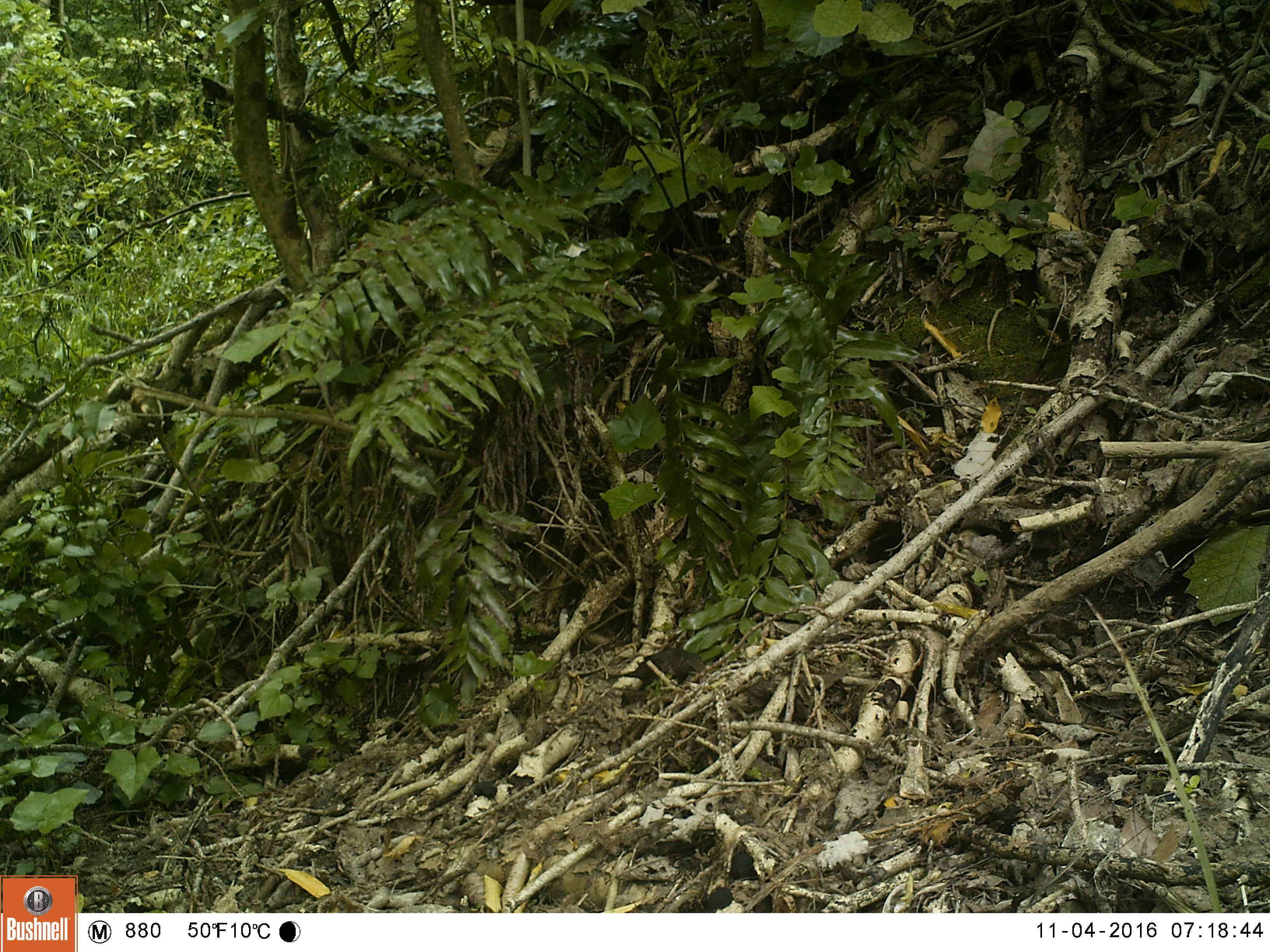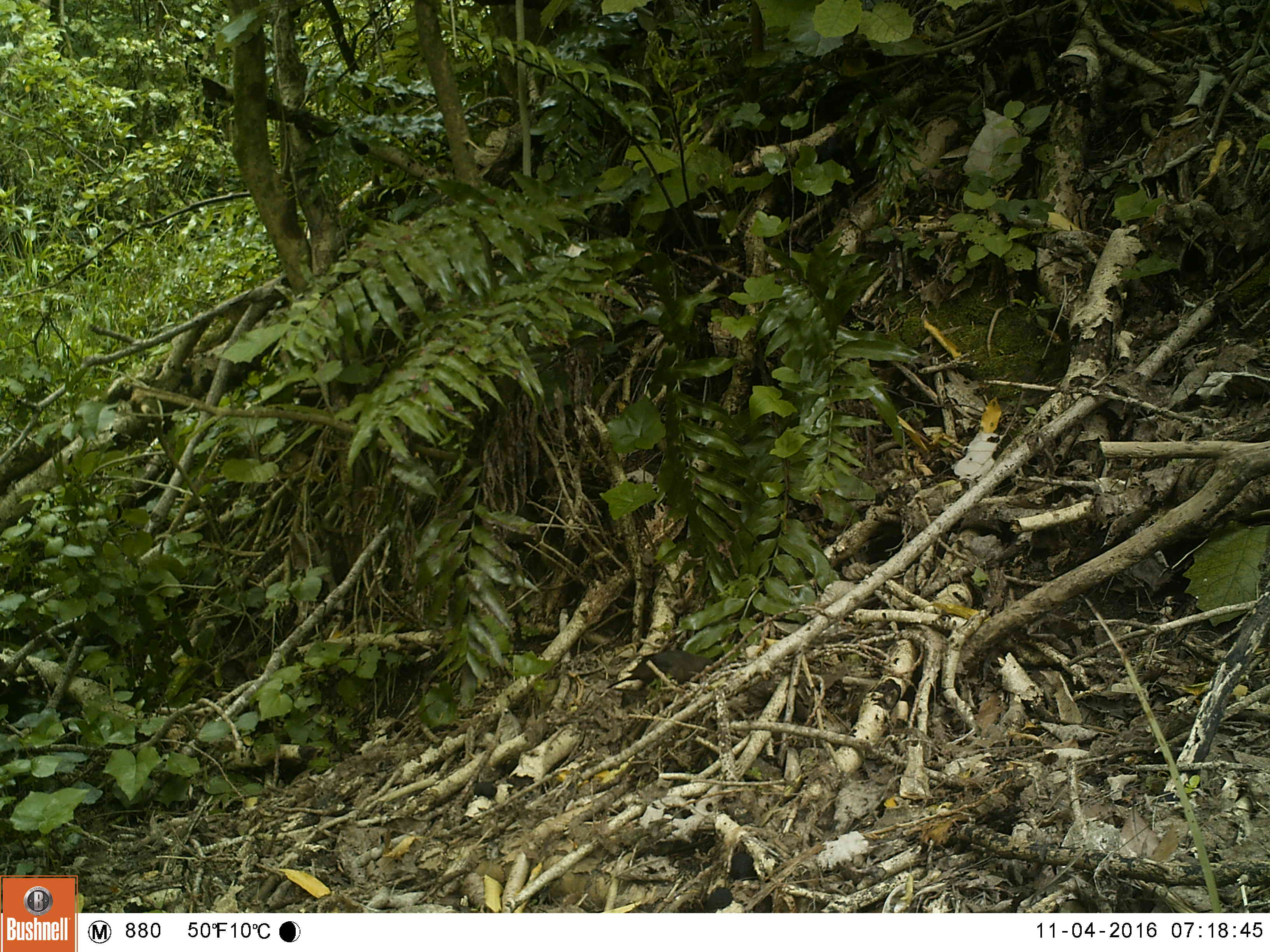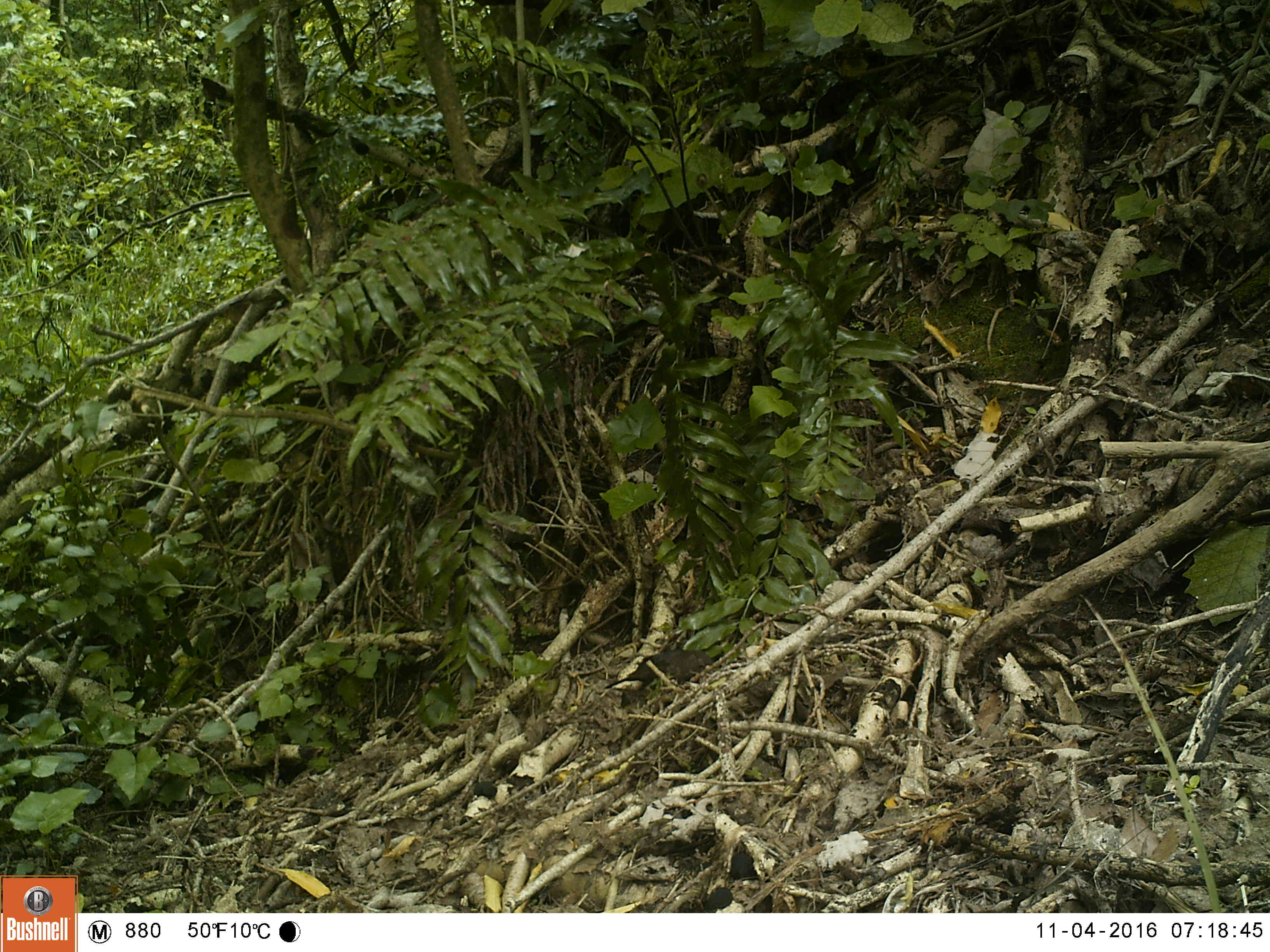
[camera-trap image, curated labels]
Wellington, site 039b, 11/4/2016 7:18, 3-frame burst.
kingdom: Animalia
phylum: Chordata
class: Aves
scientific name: Aves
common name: bird